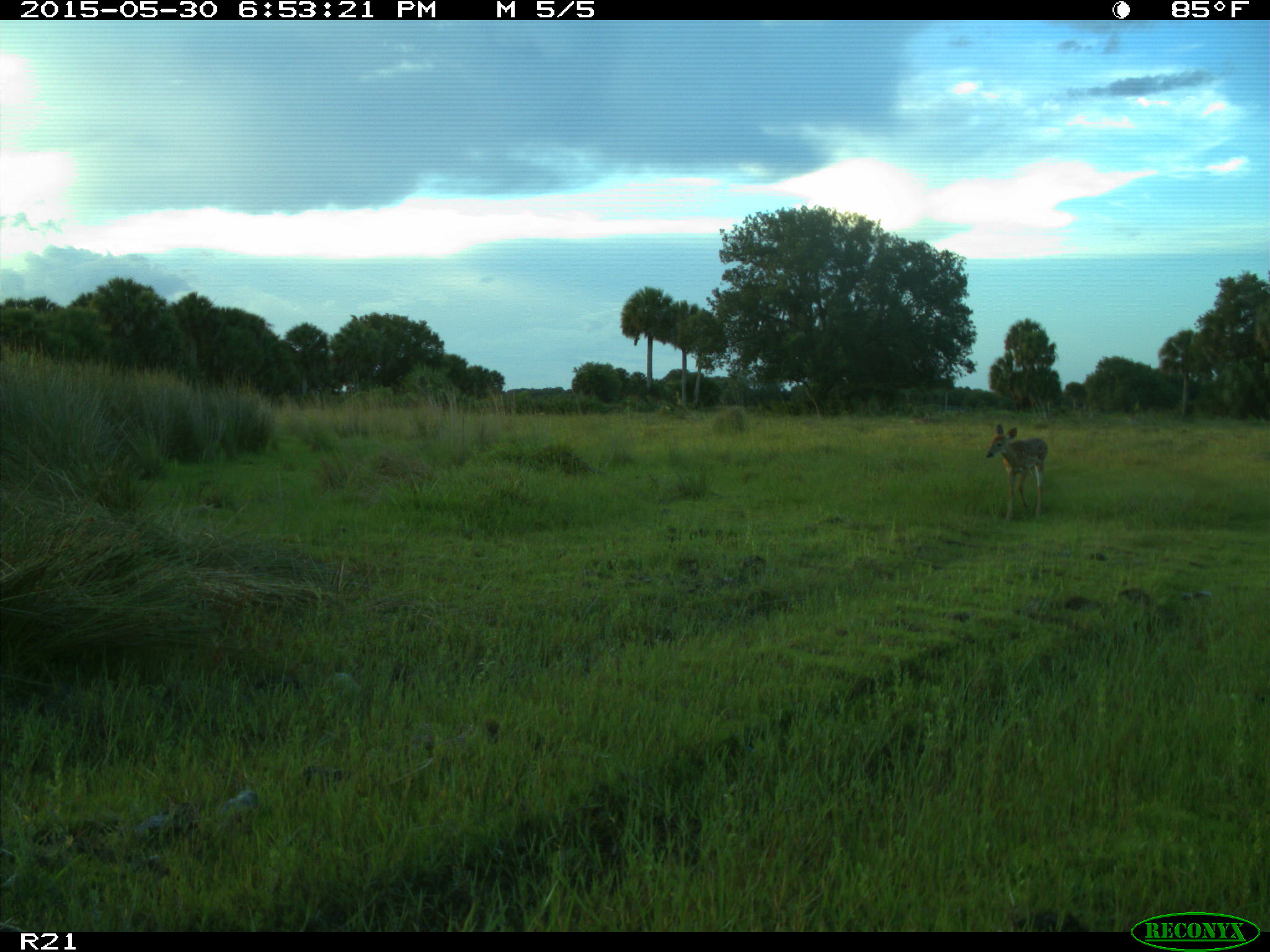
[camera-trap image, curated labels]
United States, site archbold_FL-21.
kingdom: Animalia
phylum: Chordata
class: Mammalia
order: Artiodactyla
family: Cervidae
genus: Odocoileus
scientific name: Odocoileus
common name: deer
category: unidentified deer